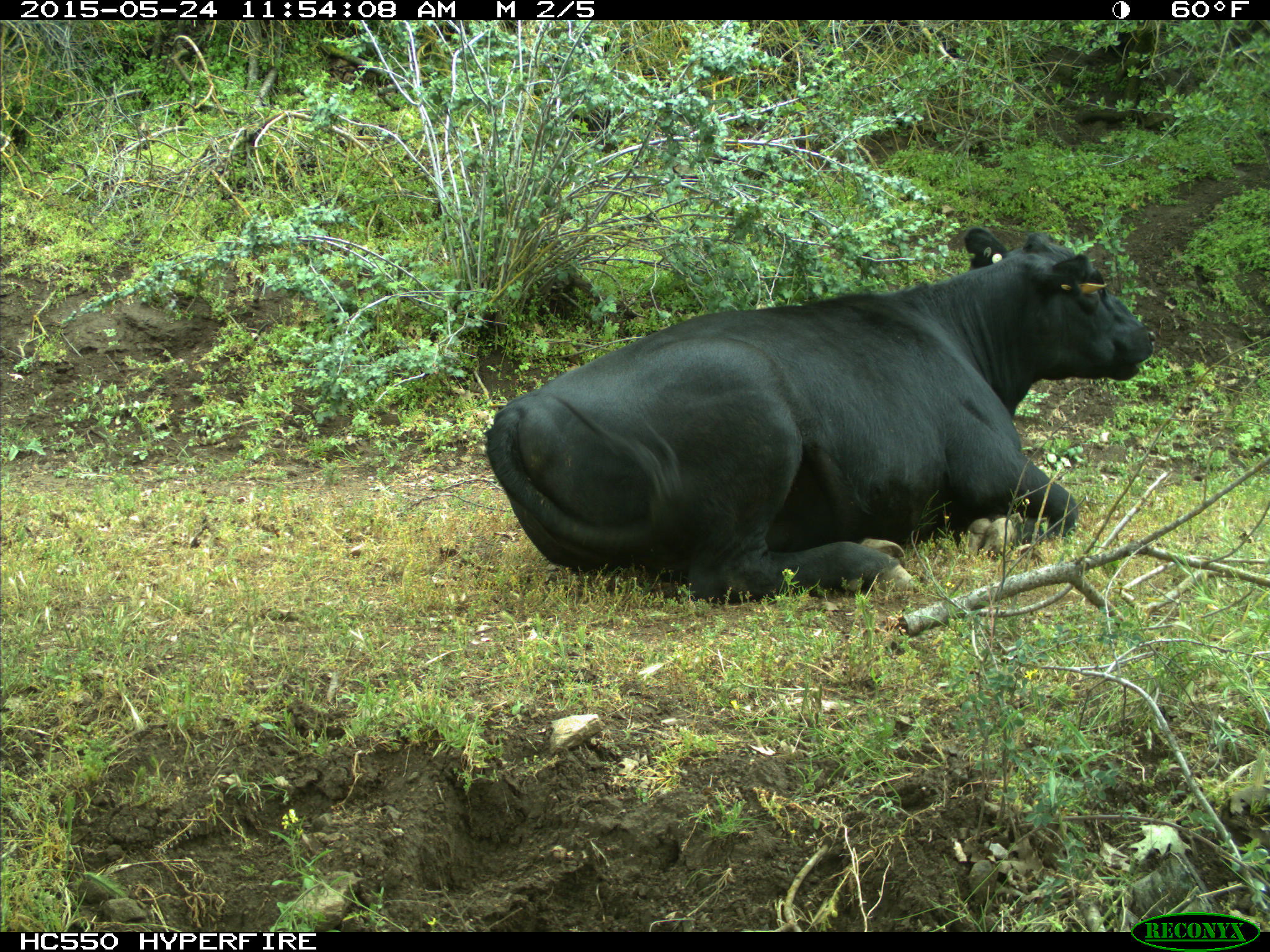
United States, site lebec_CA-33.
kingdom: Animalia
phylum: Chordata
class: Mammalia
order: Artiodactyla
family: Bovidae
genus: Bos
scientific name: Bos taurus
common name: domestic cow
Bos taurus (domestic cow).